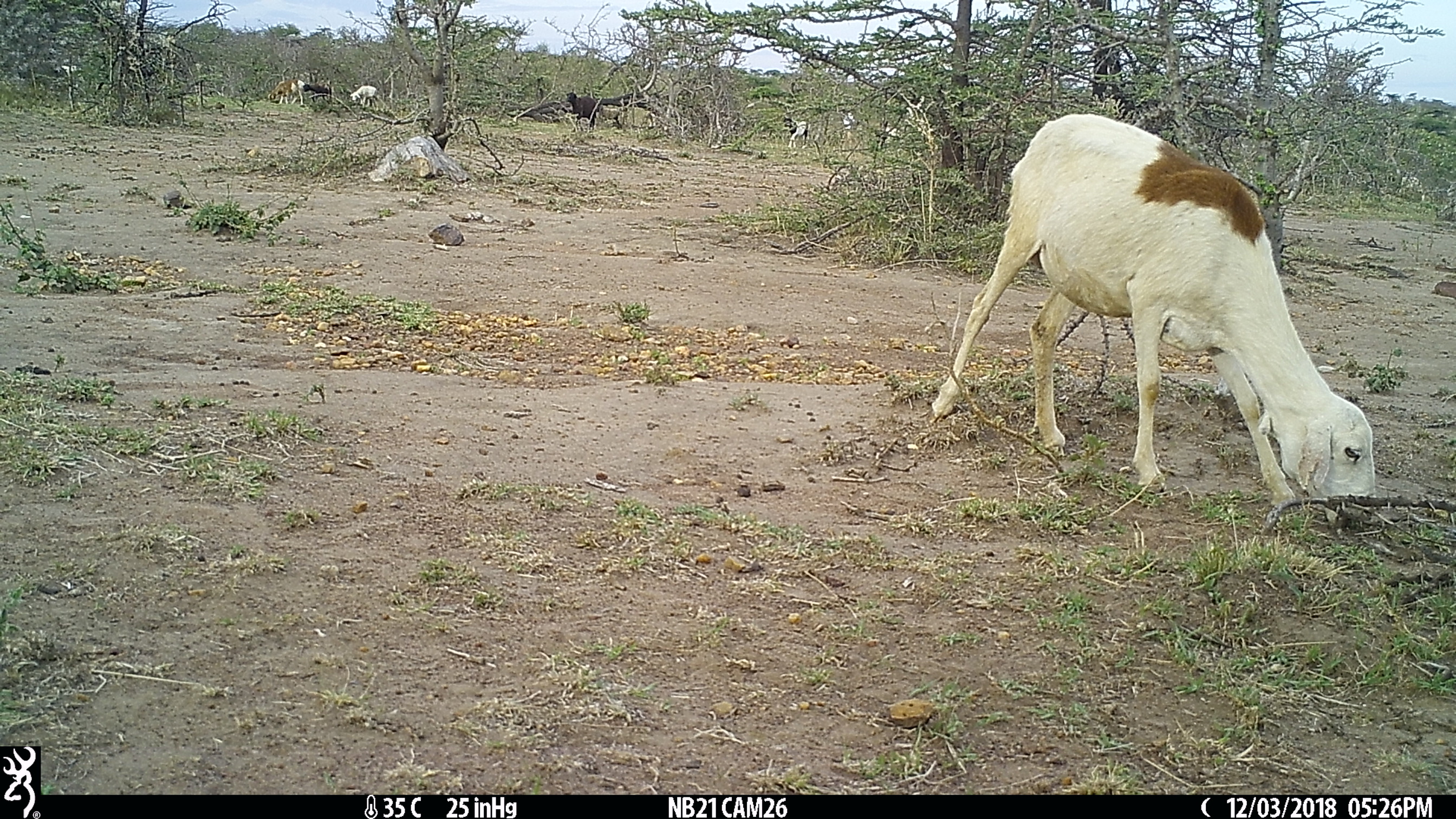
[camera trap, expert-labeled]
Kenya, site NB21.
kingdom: Animalia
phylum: Chordata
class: Mammalia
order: Artiodactyla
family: Bovidae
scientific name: Bovidae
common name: sheep or goat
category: shoat